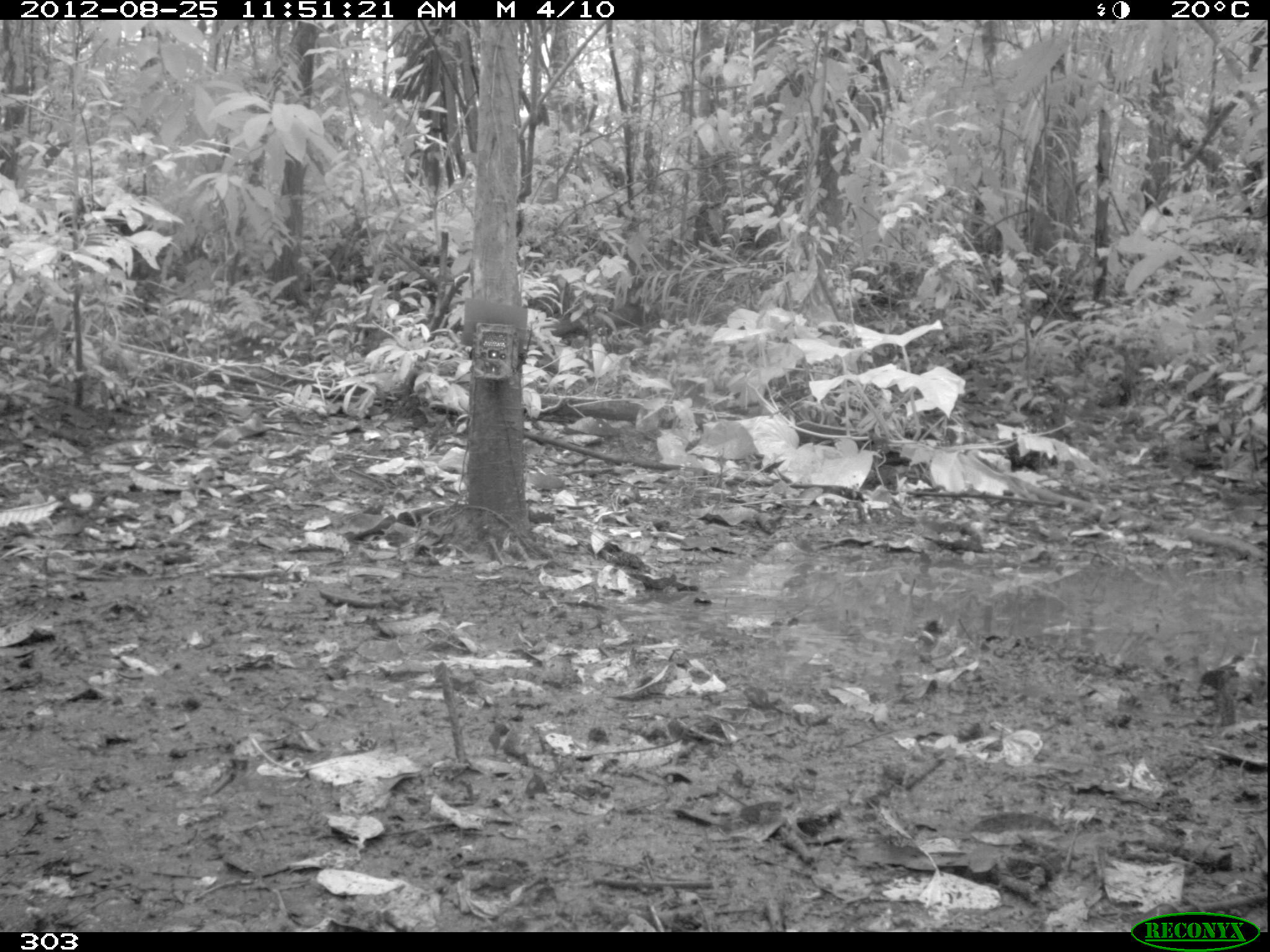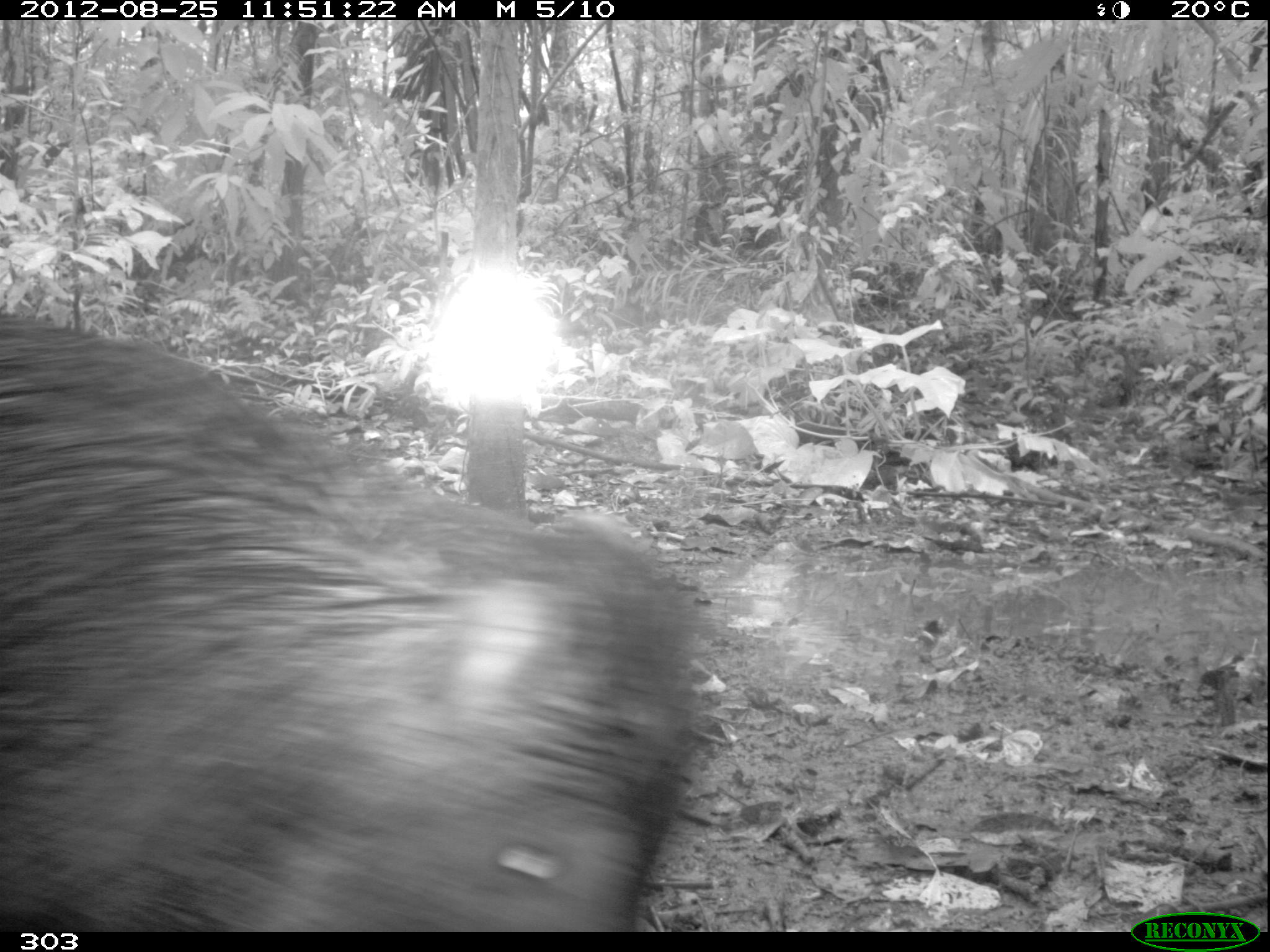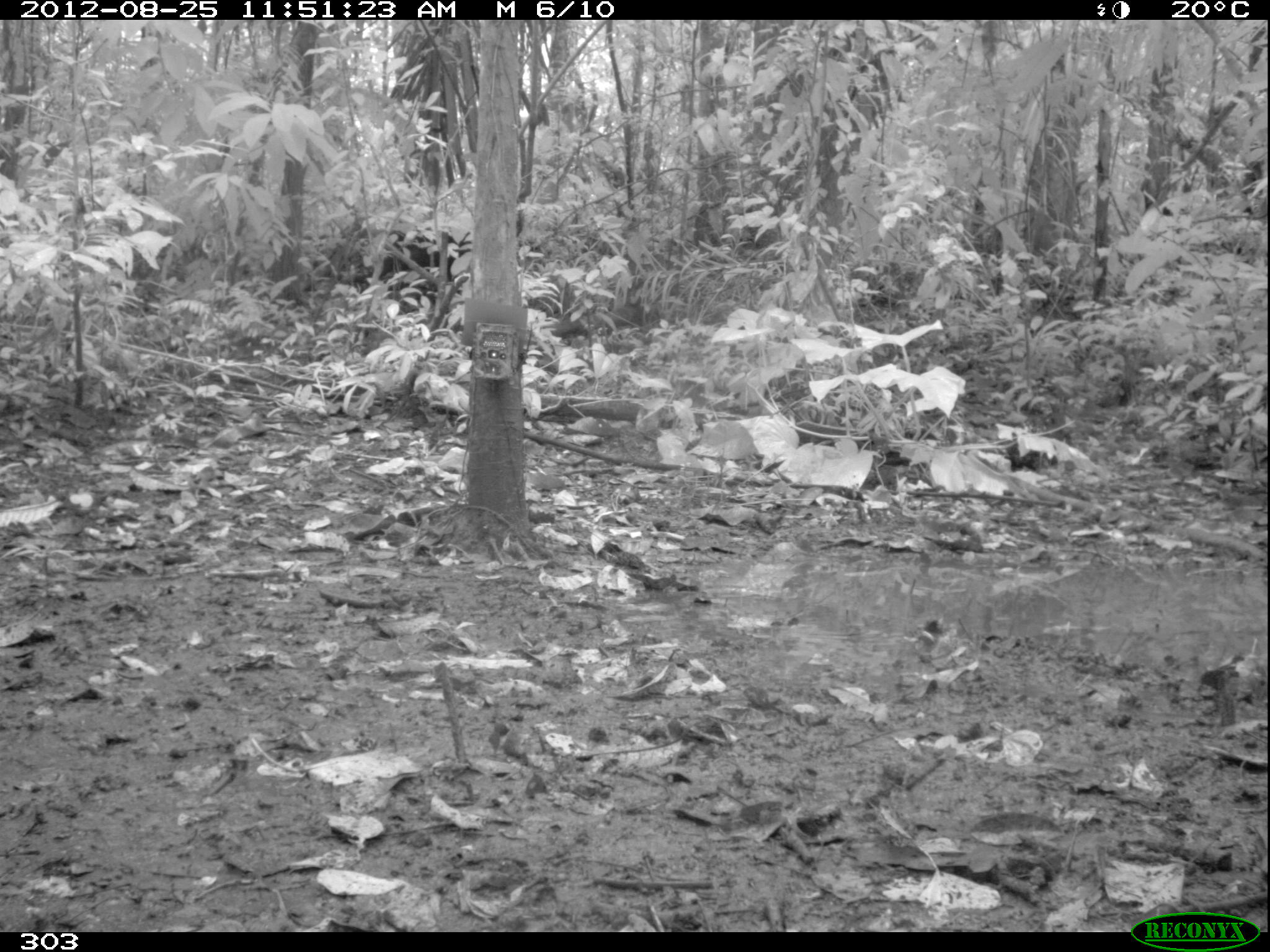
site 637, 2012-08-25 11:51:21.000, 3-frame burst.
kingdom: Animalia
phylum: Chordata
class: Mammalia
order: Artiodactyla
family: Tayassuidae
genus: Tayassu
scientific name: Tayassu pecari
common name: white-lipped peccary